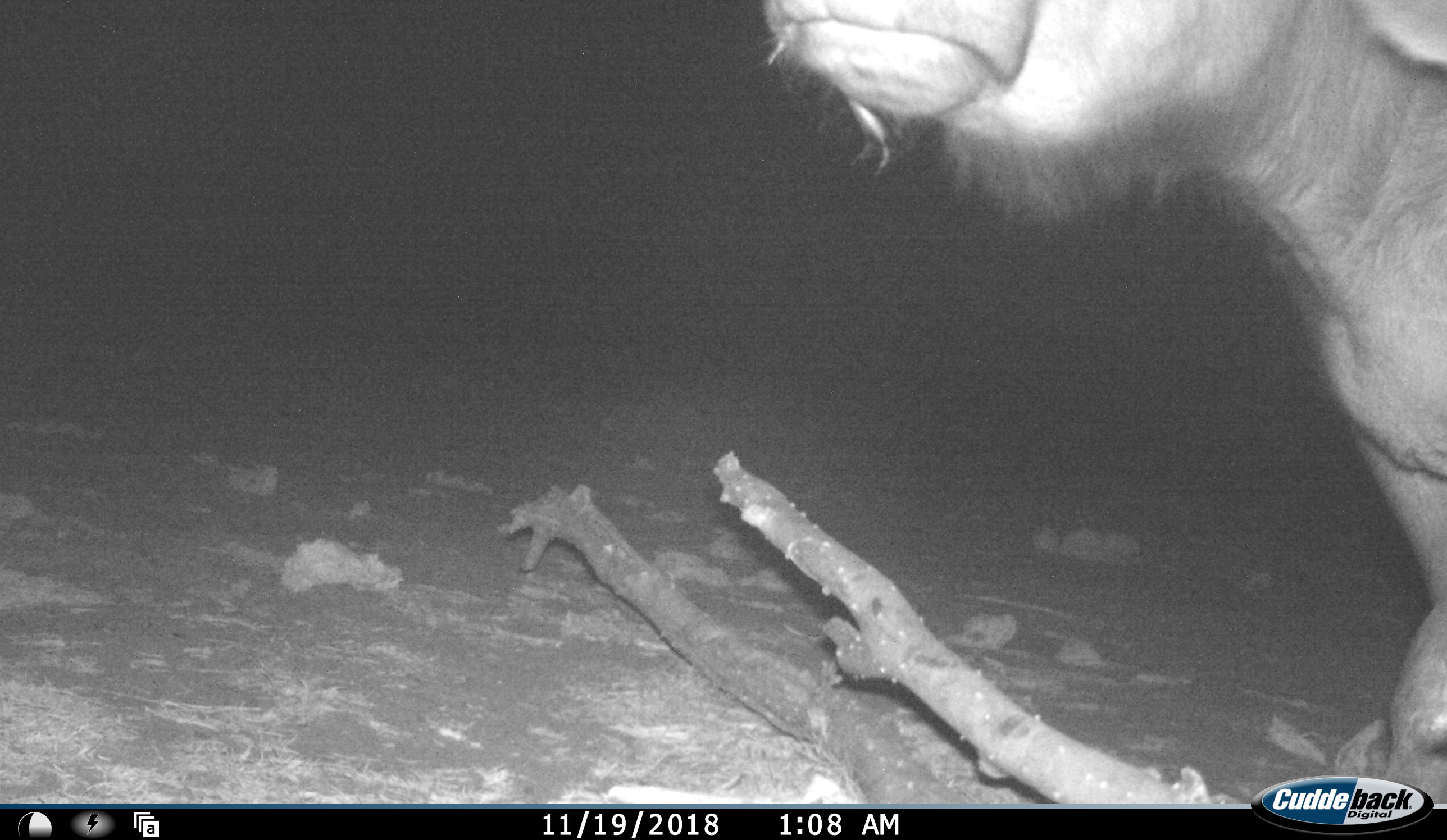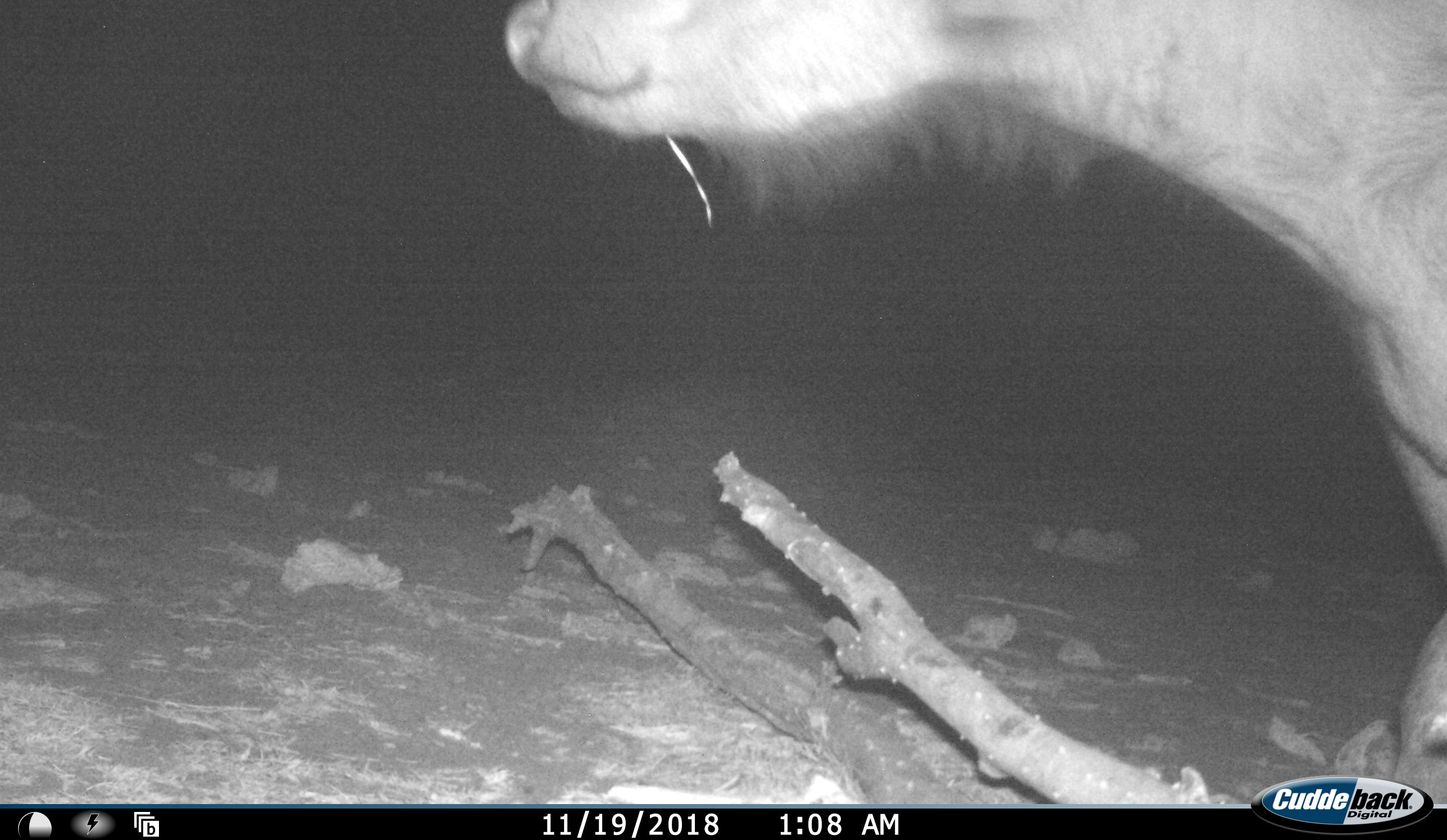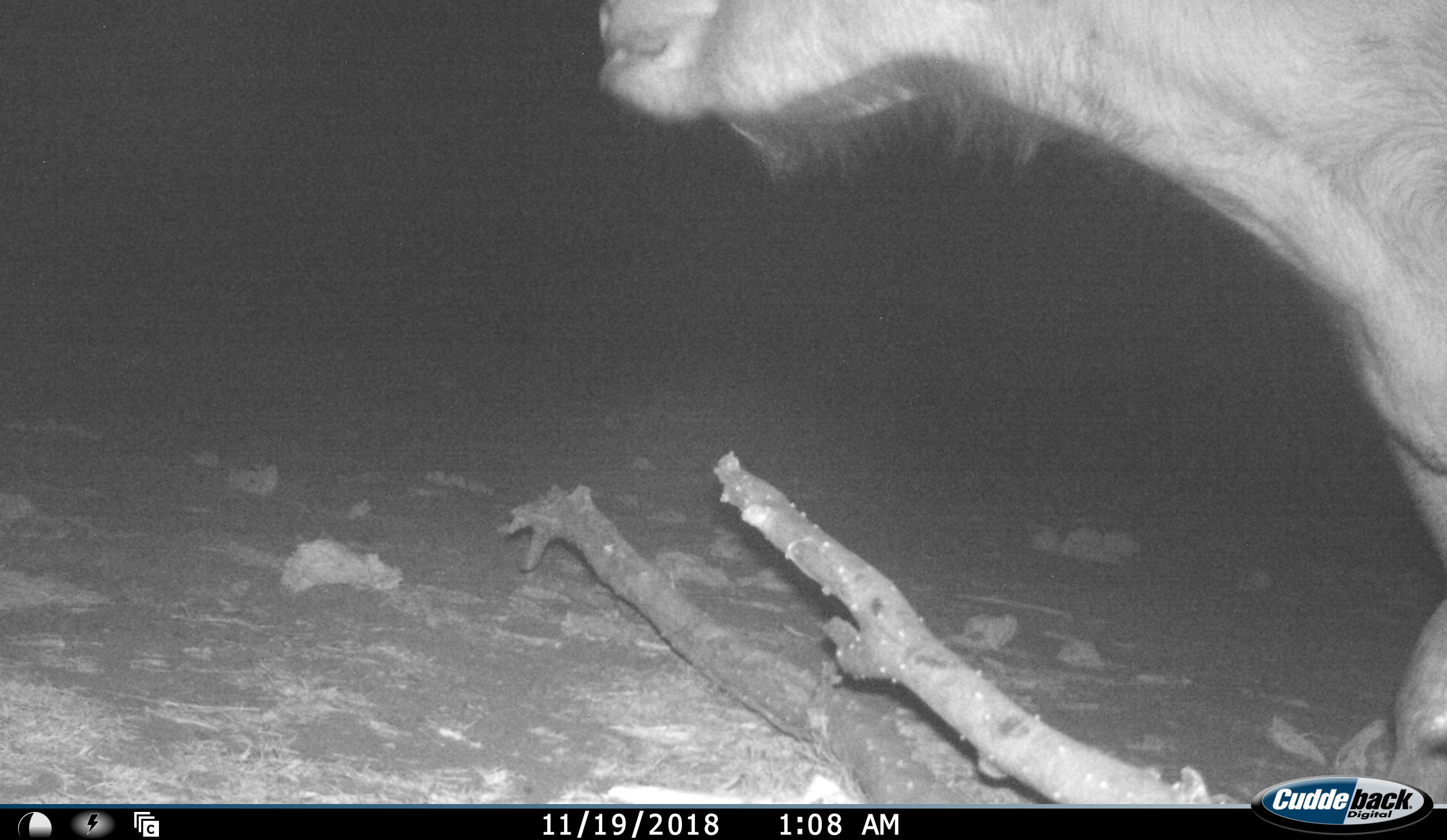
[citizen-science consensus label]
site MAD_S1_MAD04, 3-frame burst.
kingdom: Animalia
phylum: Chordata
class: Mammalia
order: Artiodactyla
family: Bovidae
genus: Syncerus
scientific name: Syncerus caffer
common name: african buffalo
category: buffalo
Buffalo (african buffalo) (Syncerus caffer), count 1. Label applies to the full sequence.